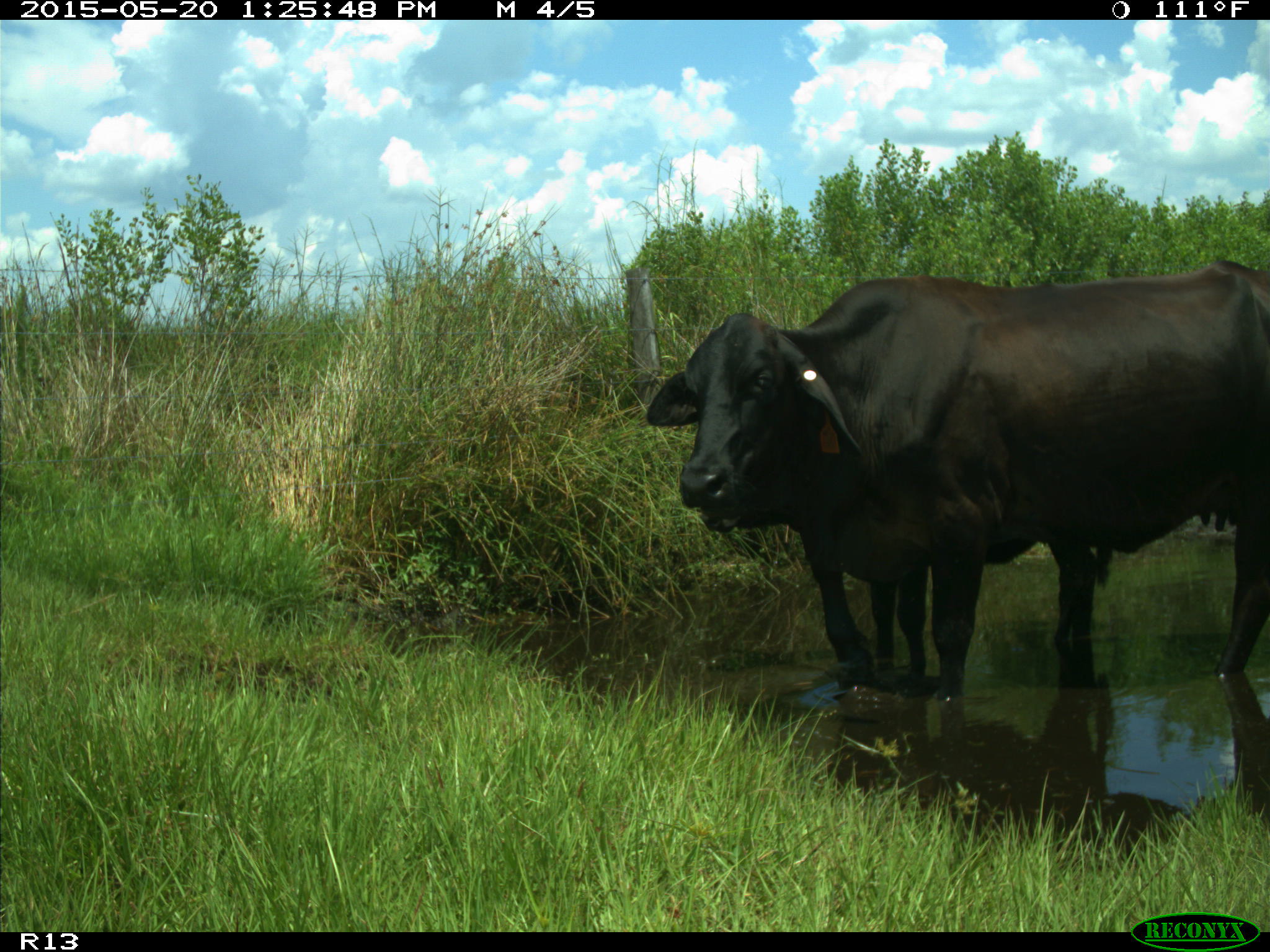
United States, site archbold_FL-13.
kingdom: Animalia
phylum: Chordata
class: Mammalia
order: Artiodactyla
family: Bovidae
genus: Bos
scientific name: Bos taurus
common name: domestic cow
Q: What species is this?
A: Bos taurus (domestic cow).